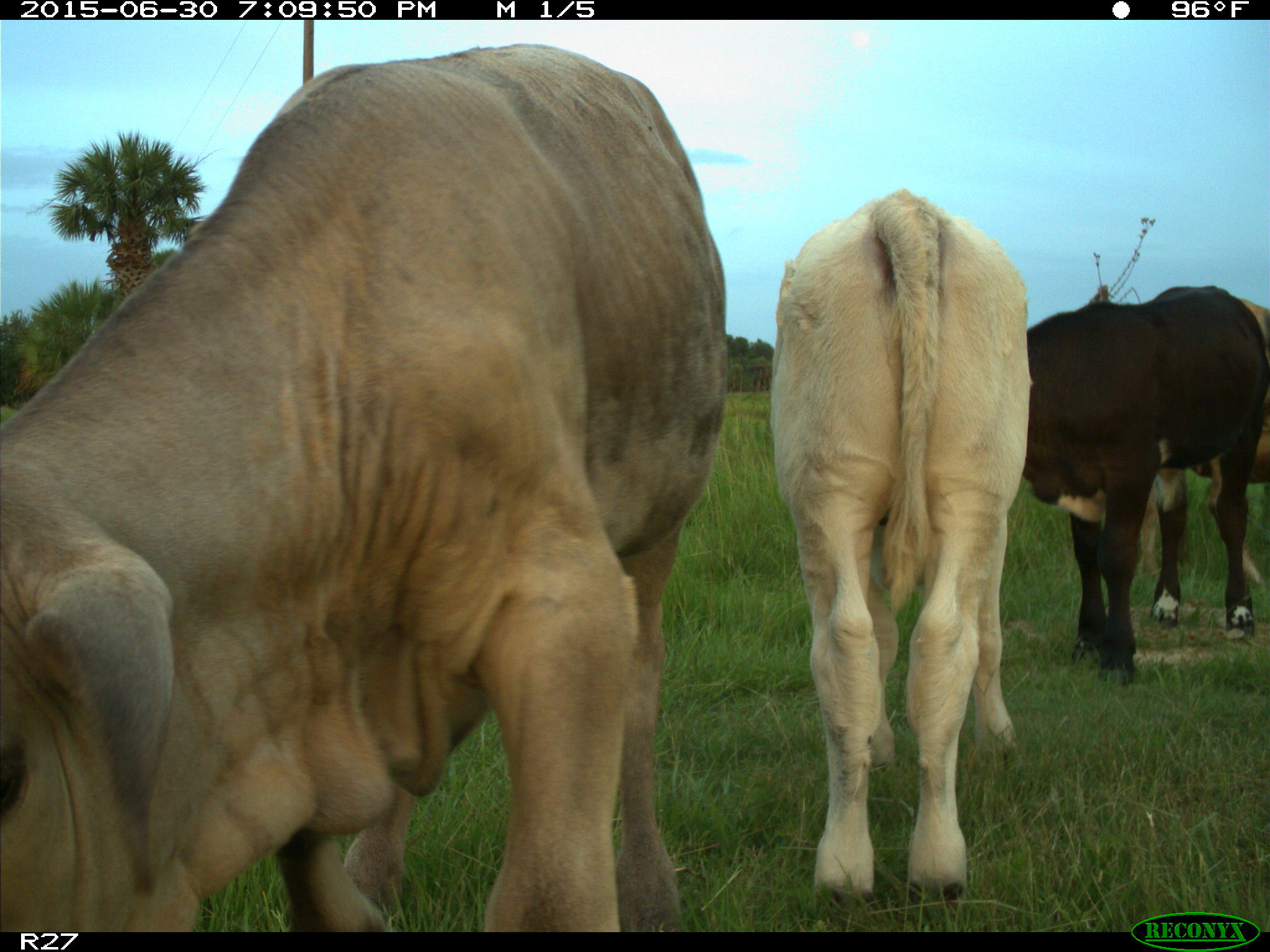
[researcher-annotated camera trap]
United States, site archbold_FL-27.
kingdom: Animalia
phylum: Chordata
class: Mammalia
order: Artiodactyla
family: Bovidae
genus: Bos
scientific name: Bos taurus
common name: domestic cow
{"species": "Bos taurus (domestic cow)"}